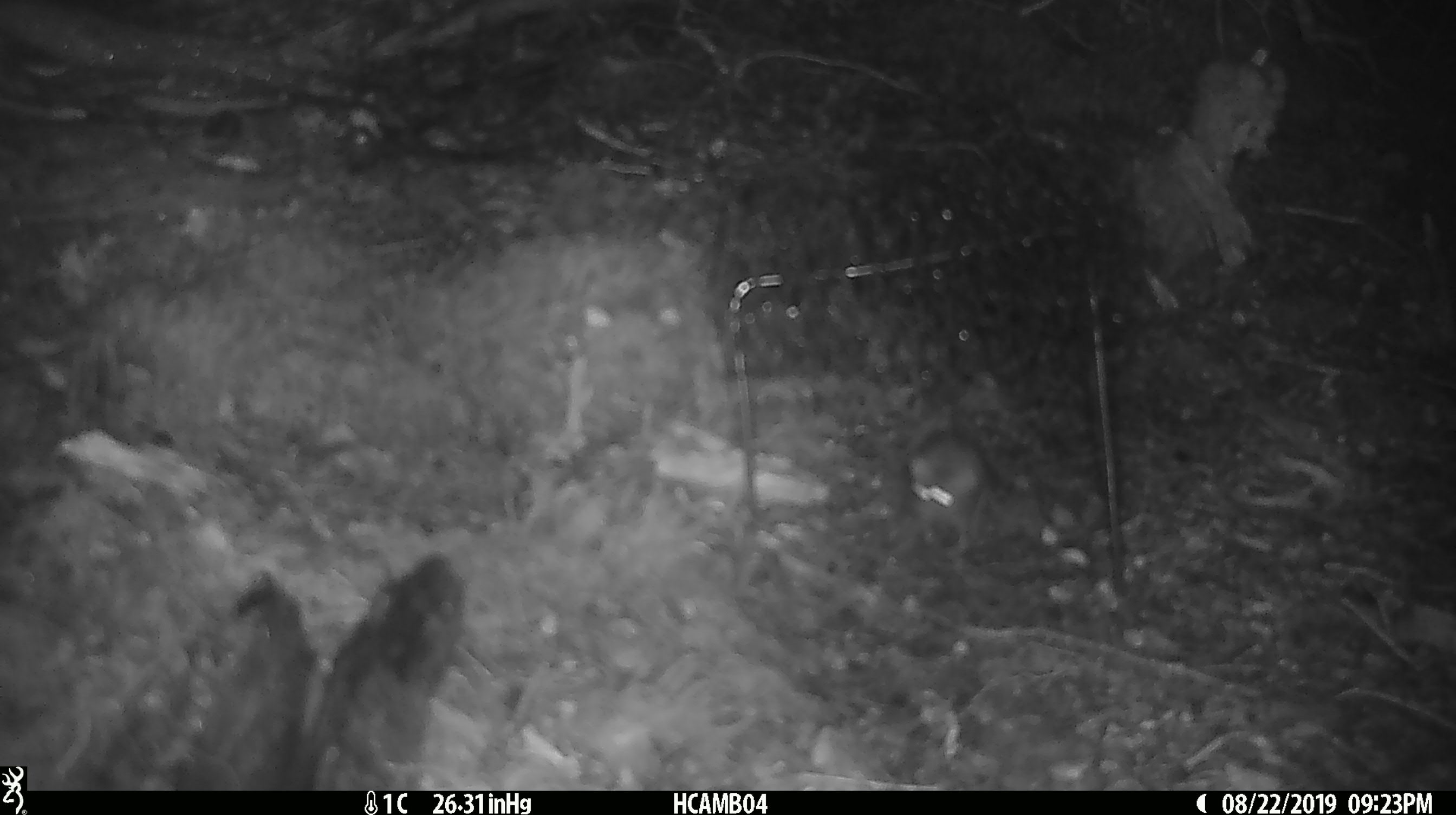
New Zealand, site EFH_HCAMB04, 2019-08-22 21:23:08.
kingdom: Animalia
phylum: Chordata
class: Mammalia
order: Rodentia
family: Muridae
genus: Mus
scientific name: Mus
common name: mouse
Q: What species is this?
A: Mouse (Mus).